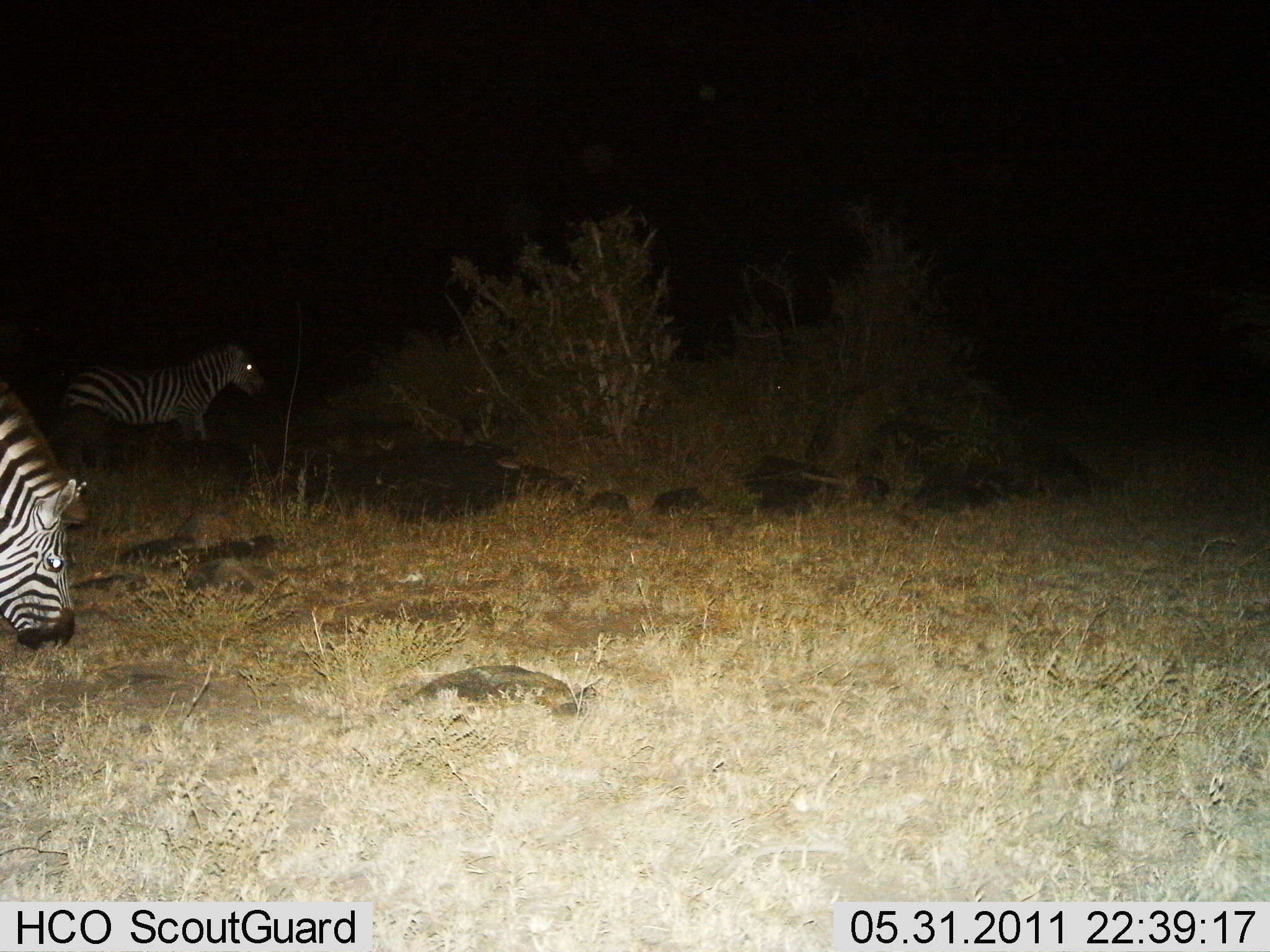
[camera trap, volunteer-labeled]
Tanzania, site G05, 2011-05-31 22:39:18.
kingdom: Animalia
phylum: Chordata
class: Mammalia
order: Perissodactyla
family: Equidae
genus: Equus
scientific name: Equus quagga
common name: plains zebra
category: zebra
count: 2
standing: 64%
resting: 0%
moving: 27%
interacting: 0%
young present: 0%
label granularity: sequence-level